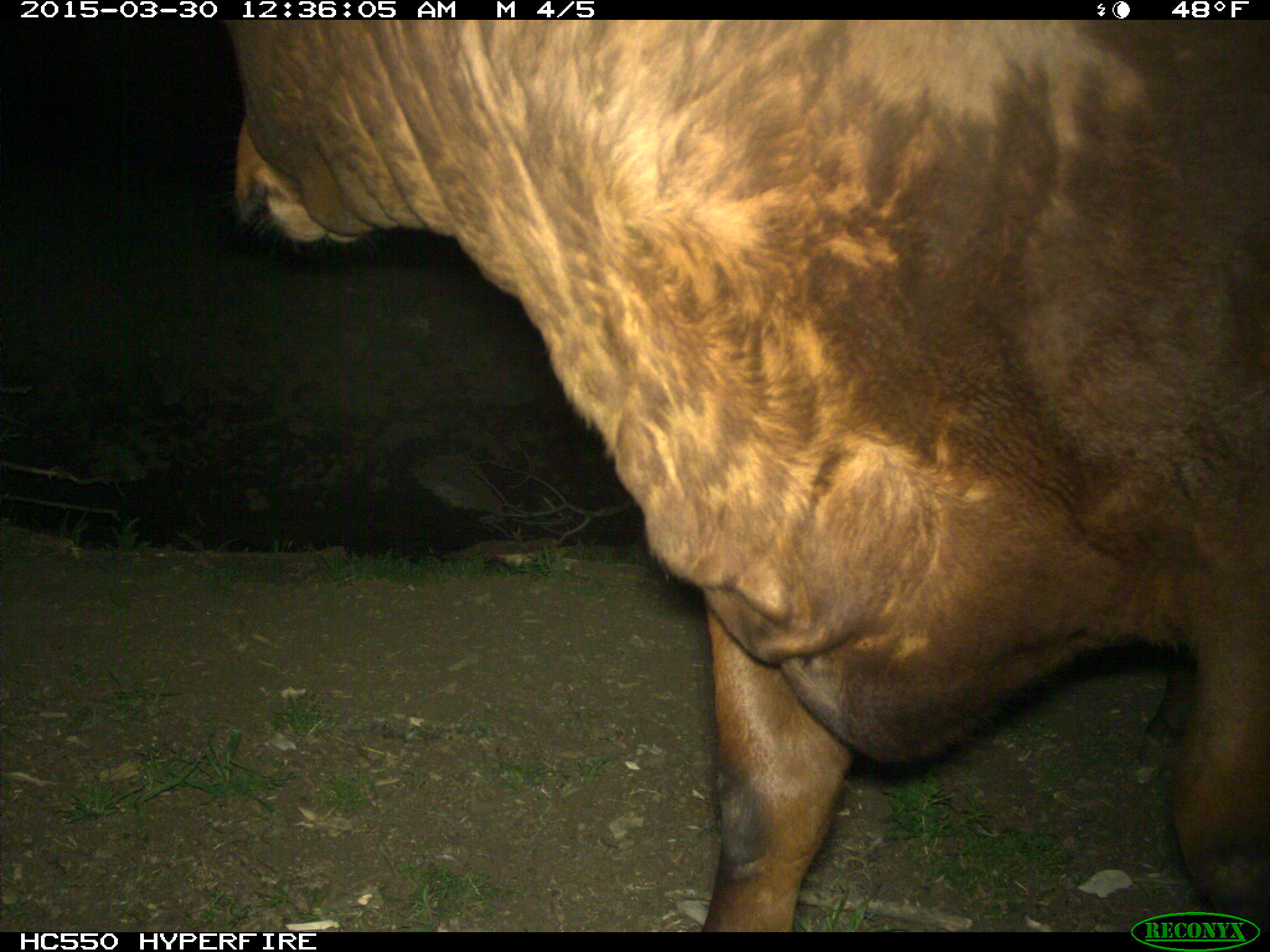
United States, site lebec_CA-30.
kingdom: Animalia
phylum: Chordata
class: Mammalia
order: Artiodactyla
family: Bovidae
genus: Bos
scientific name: Bos taurus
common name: domestic cow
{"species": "Bos taurus (domestic cow)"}